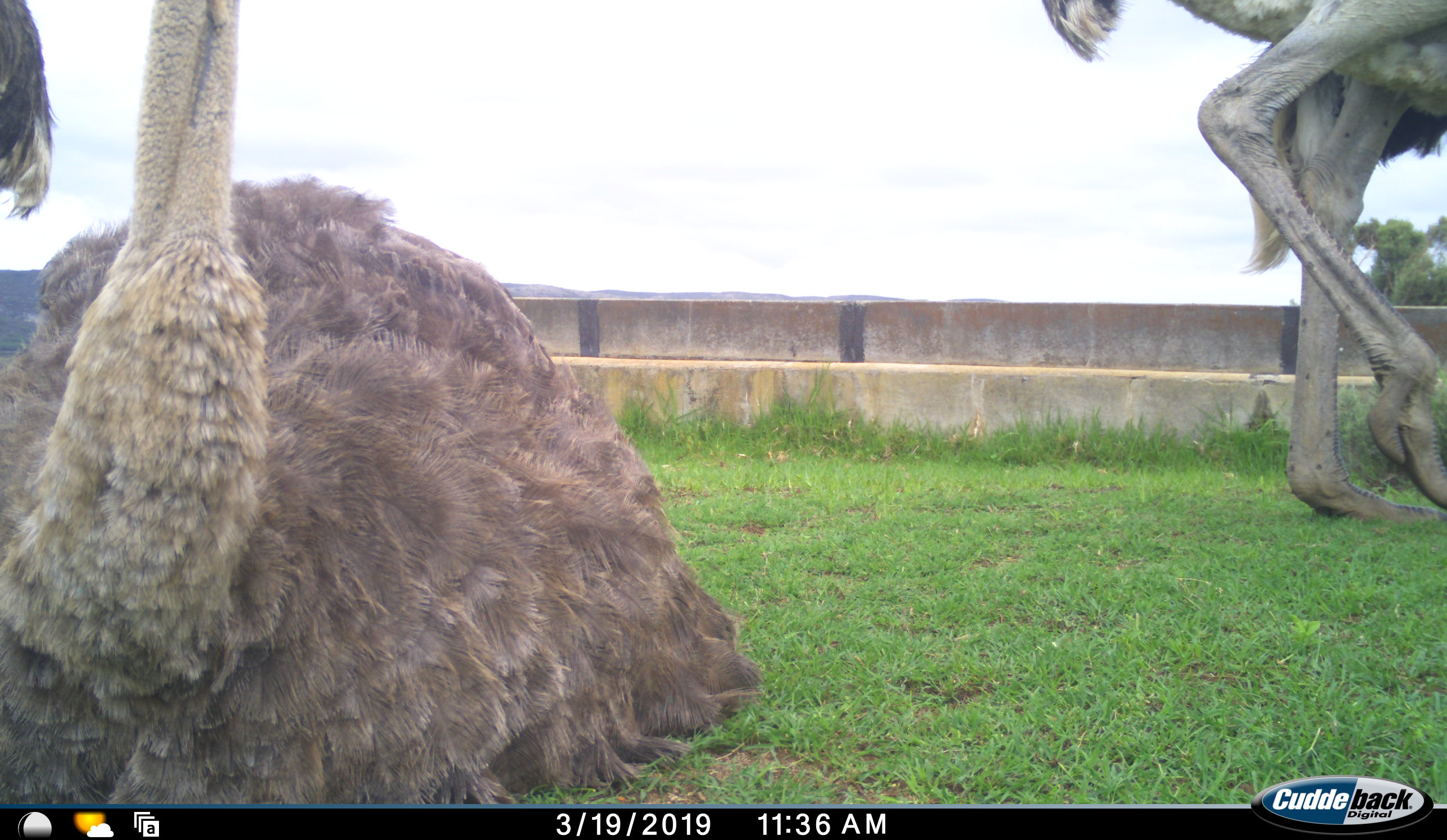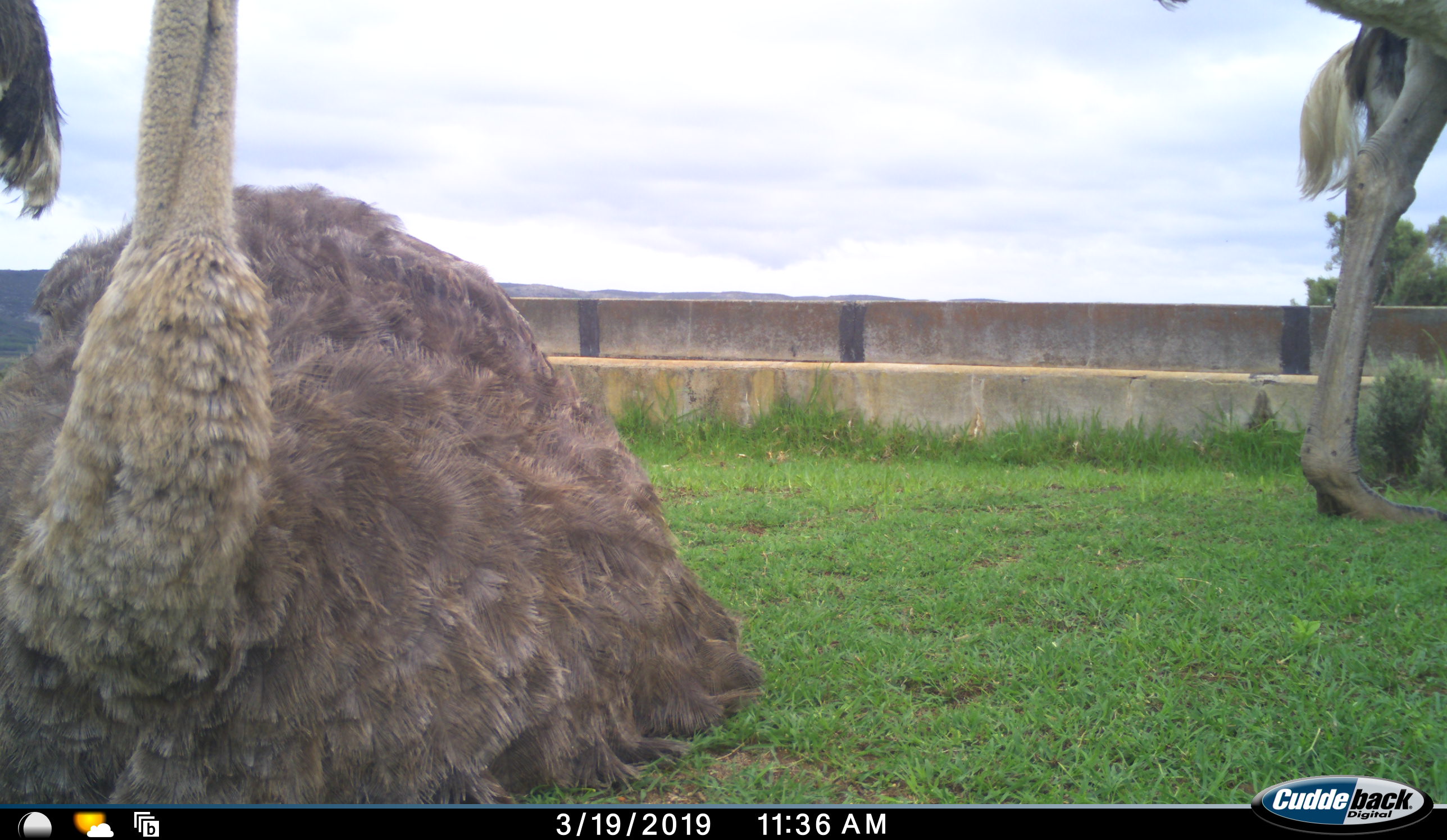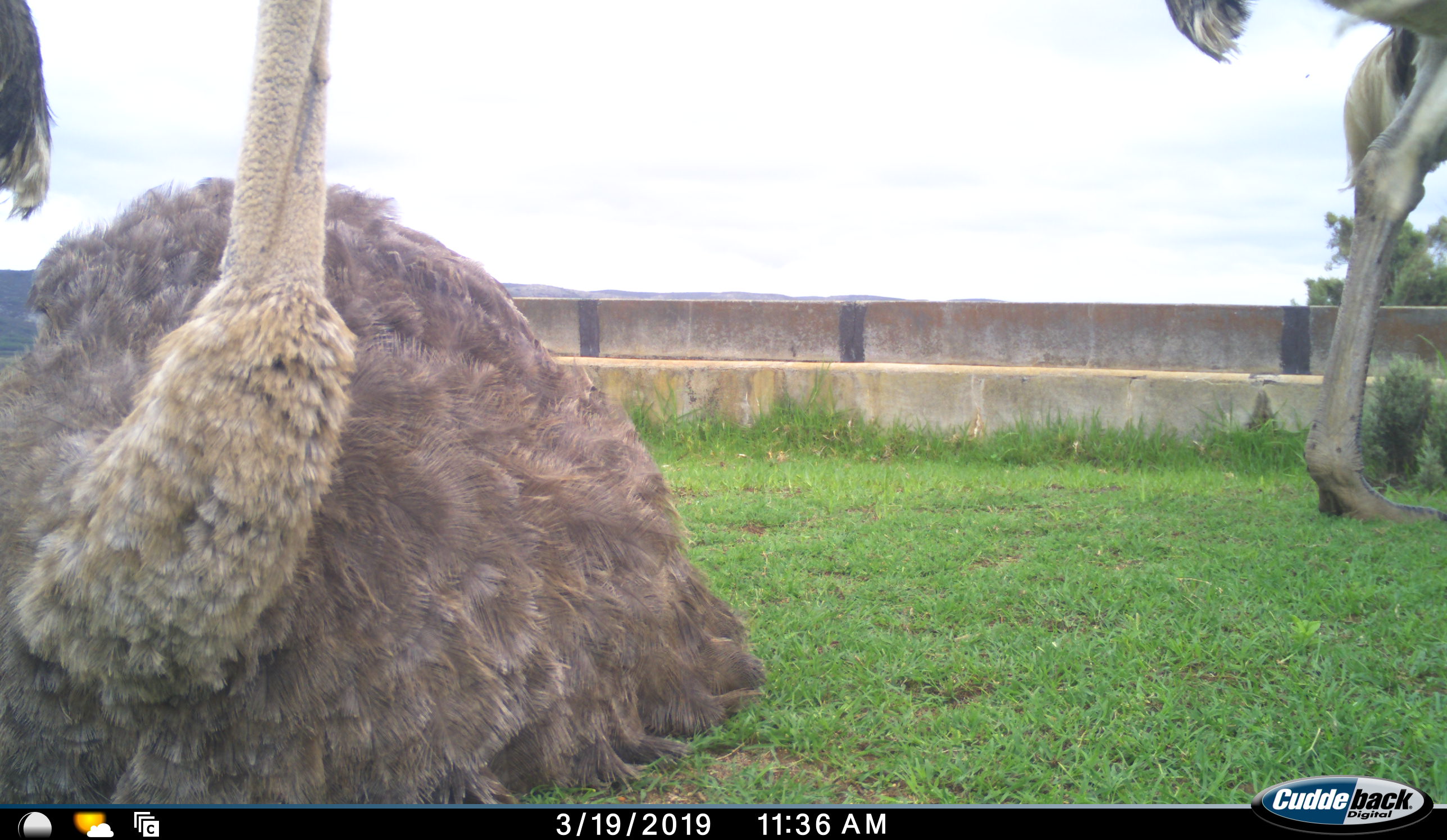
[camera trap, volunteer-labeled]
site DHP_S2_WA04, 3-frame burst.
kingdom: Animalia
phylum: Chordata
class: Aves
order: Struthioniformes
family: Struthionidae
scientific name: Struthionidae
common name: ostrich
Ostrich (Struthionidae), count 3. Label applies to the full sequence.